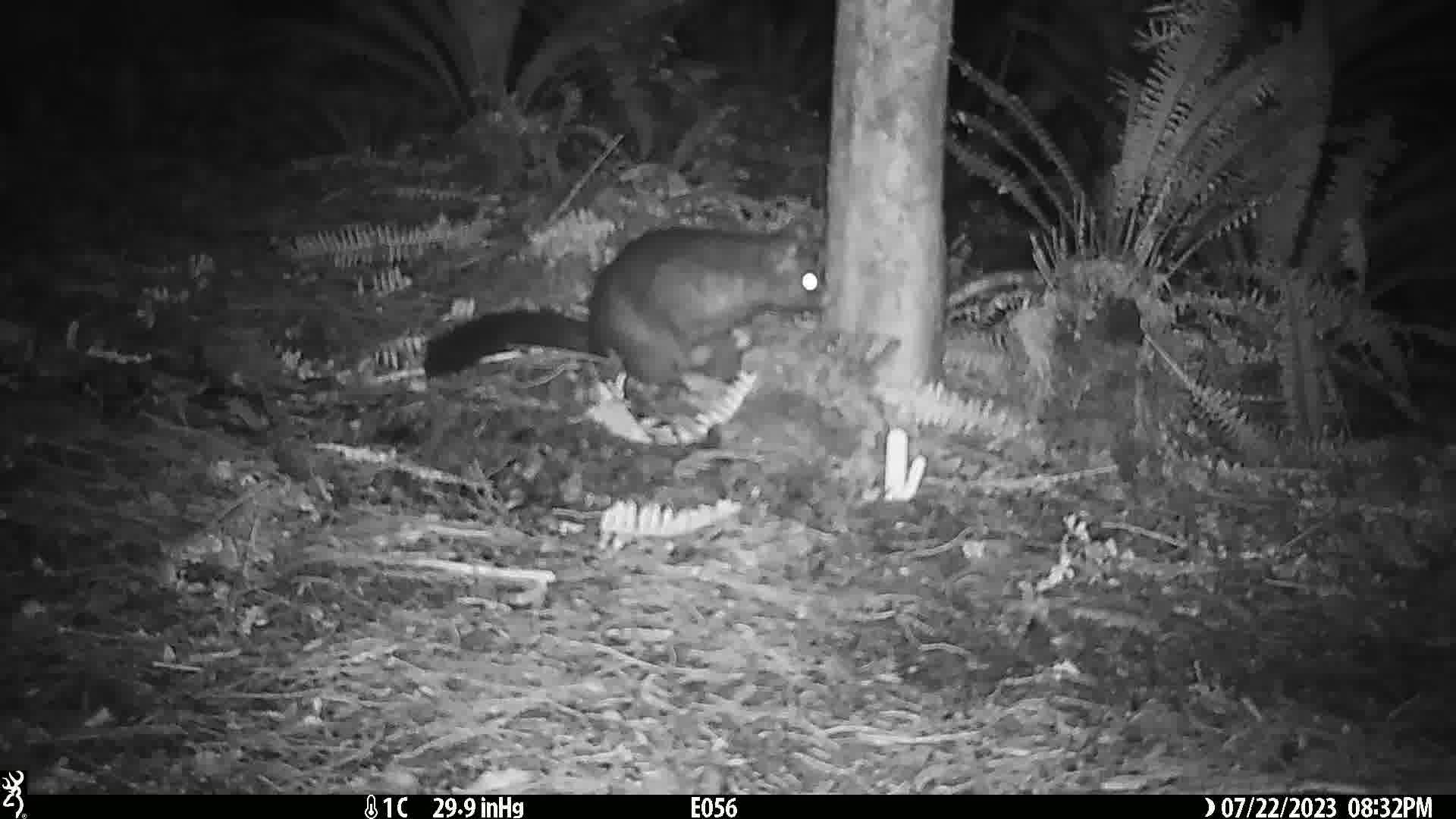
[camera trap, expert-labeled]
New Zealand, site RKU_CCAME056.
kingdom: Animalia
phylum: Chordata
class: Mammalia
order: Diprotodontia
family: Phalangeridae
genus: Trichosurus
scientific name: Trichosurus vulpecula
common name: common brushtail possum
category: possum